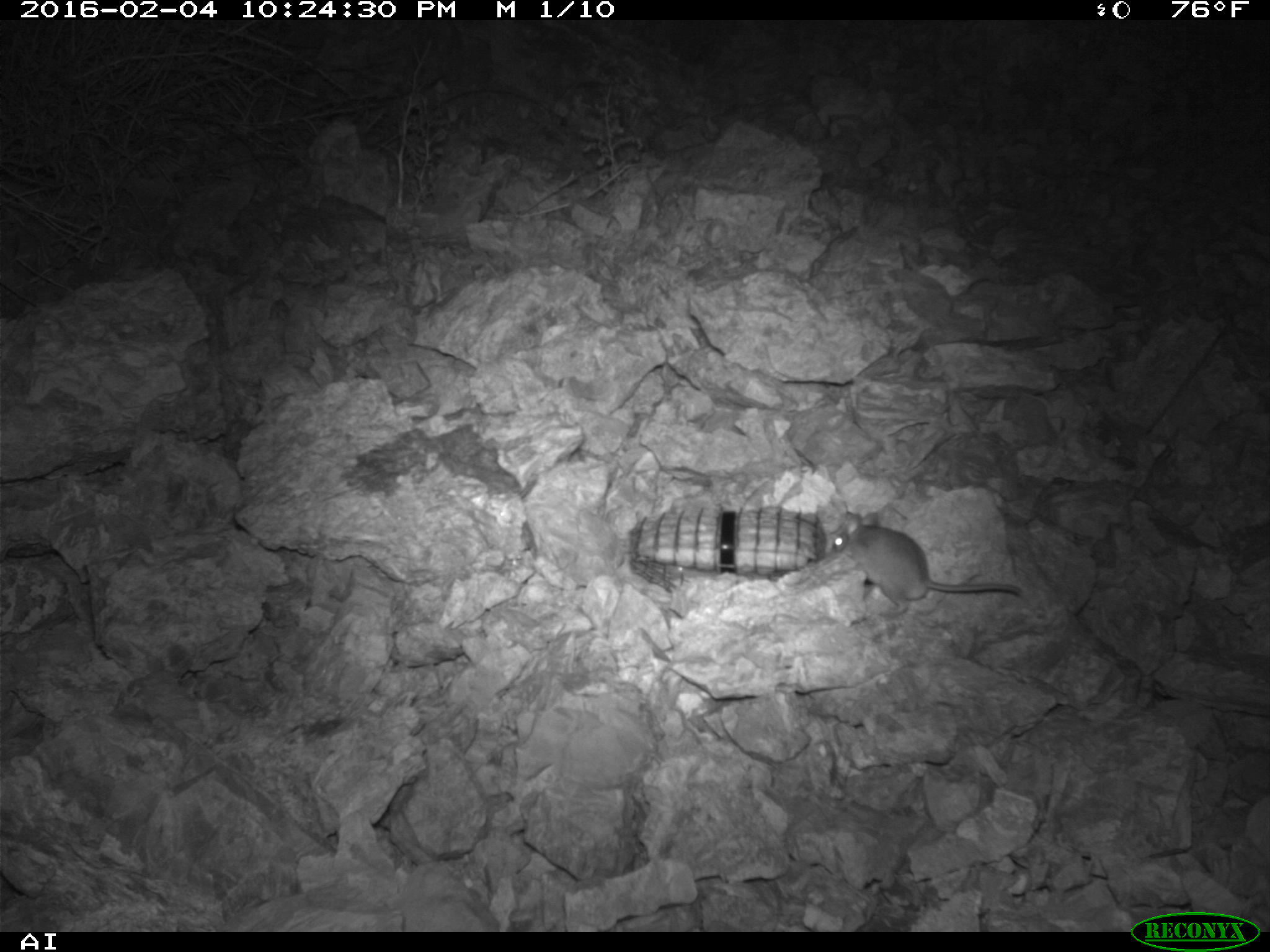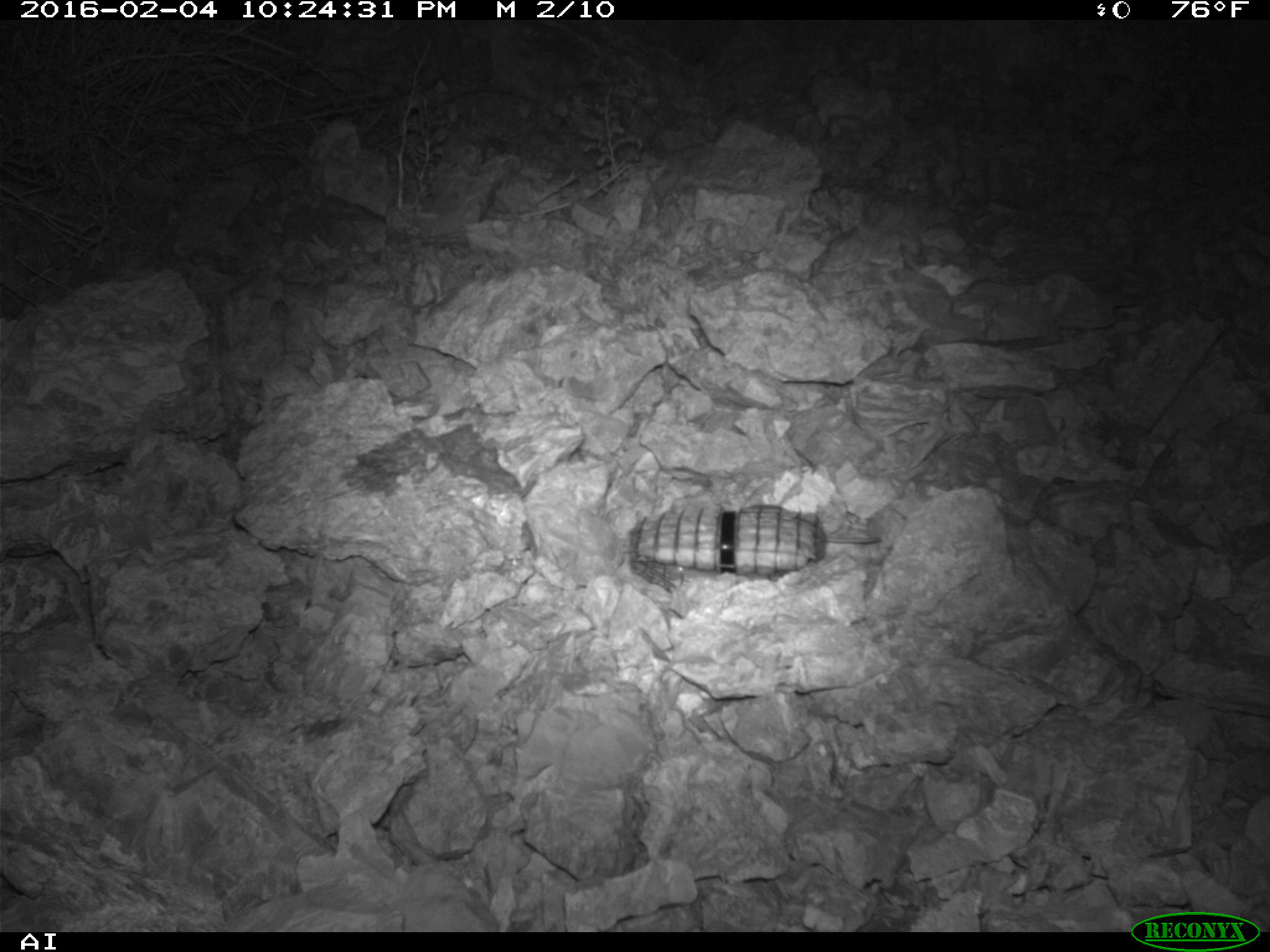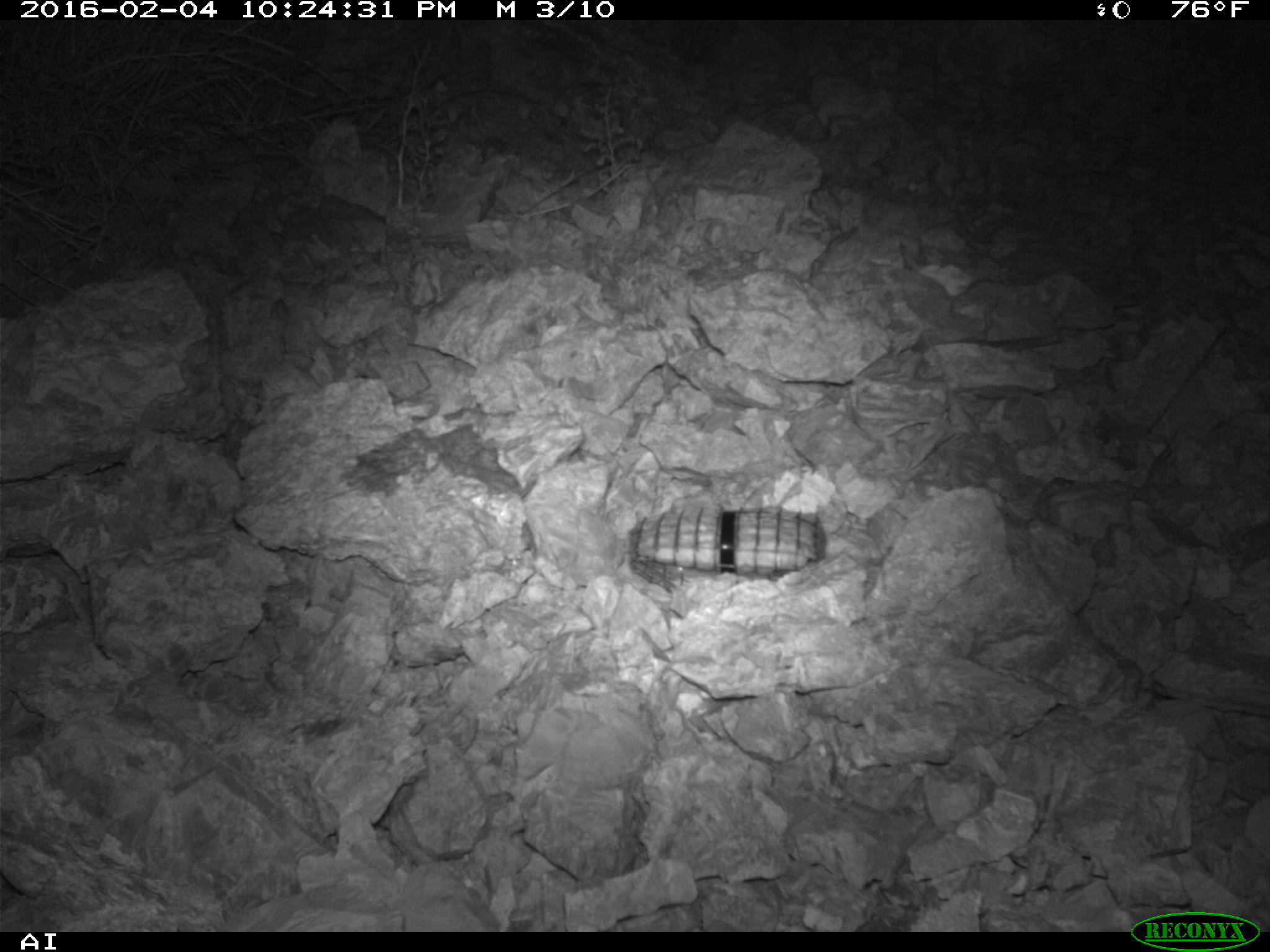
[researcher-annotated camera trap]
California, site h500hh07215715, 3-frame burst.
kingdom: Animalia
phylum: Chordata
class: Mammalia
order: Rodentia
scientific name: Rodentia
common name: rodent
Rodent (Rodentia).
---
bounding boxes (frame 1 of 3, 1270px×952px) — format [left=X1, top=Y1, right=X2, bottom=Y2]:
rodent: [left=830, top=510, right=1023, bottom=615]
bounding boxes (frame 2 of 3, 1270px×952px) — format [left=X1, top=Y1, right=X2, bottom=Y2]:
rodent: [left=825, top=536, right=881, bottom=544]